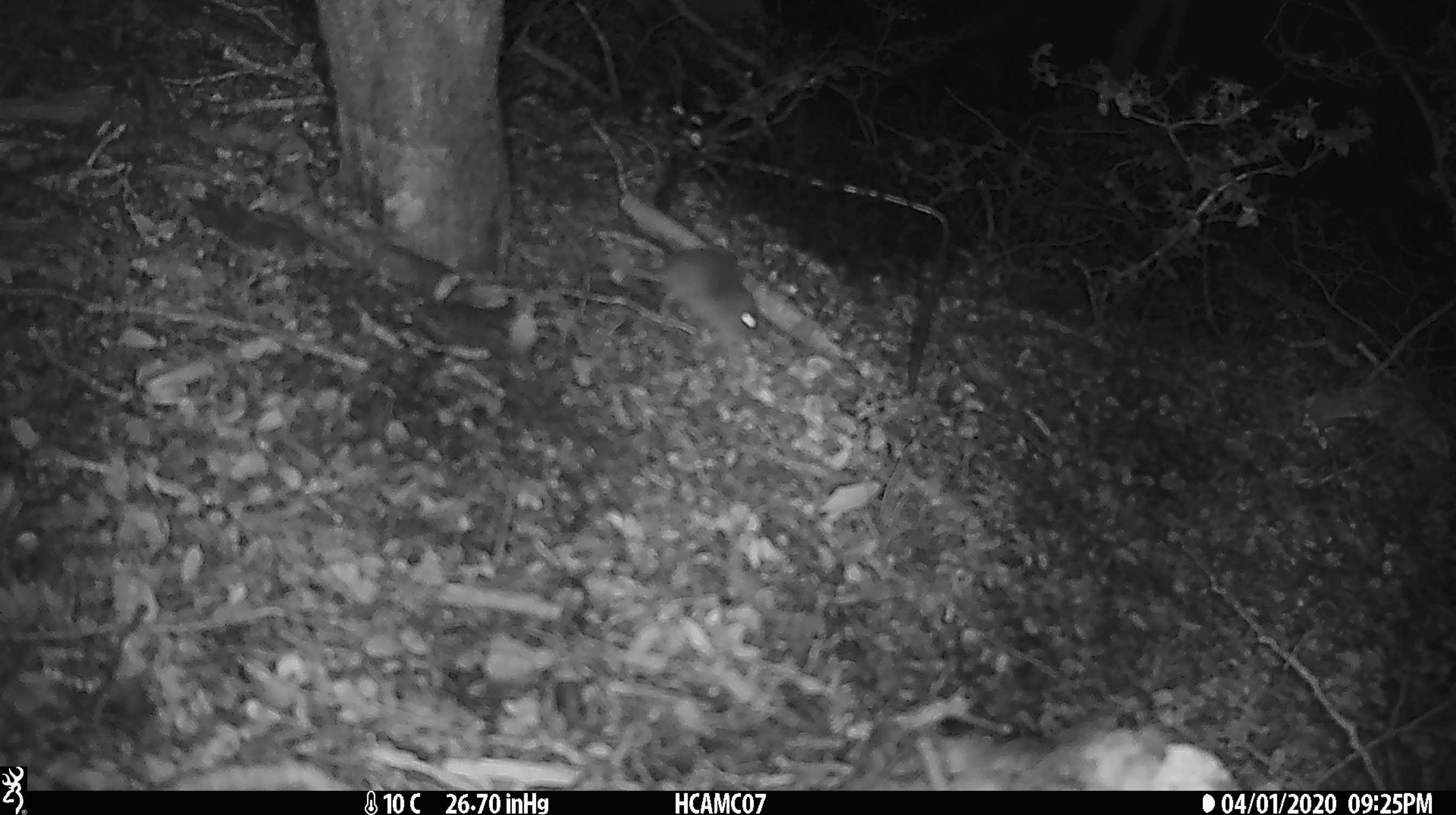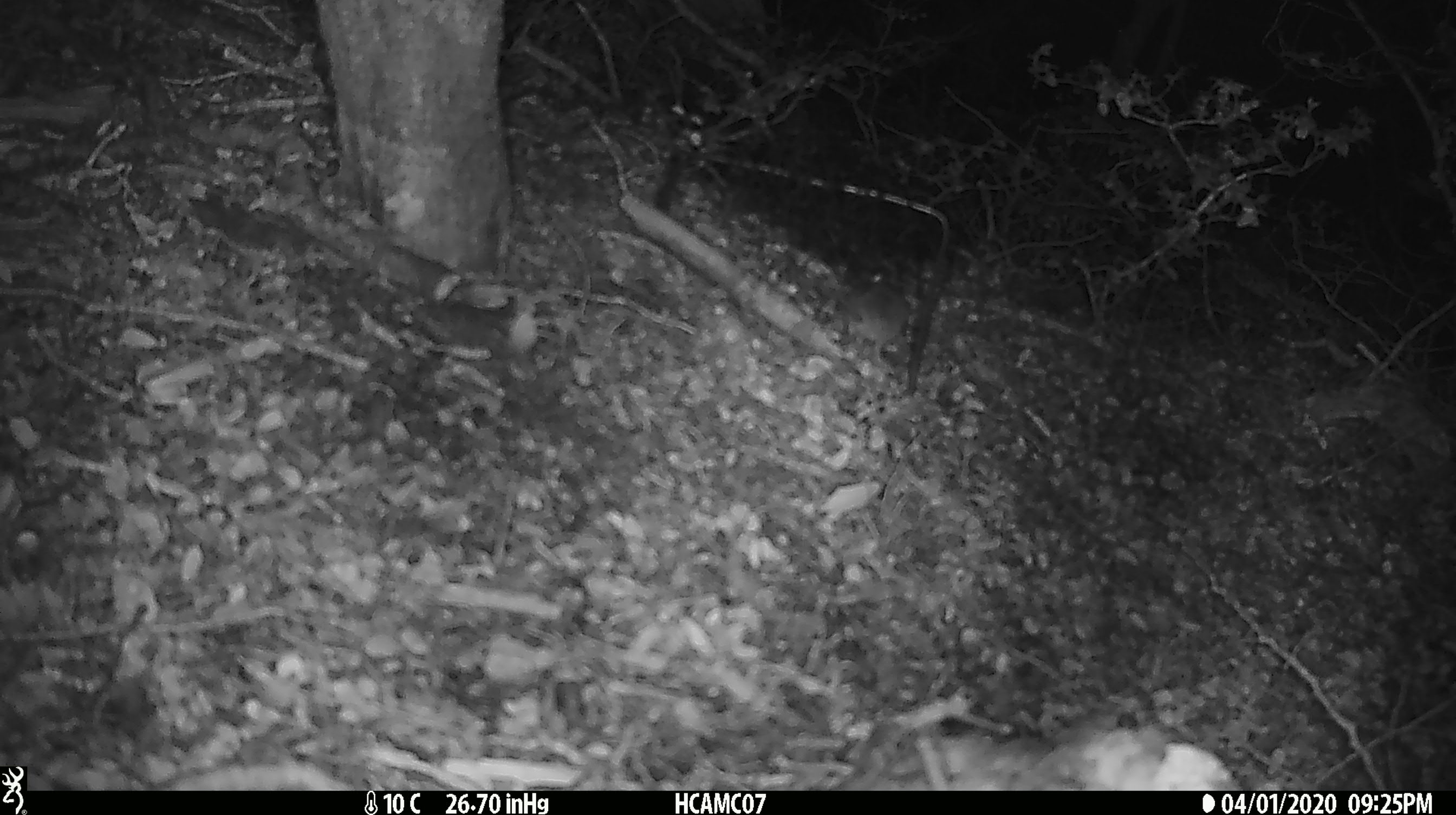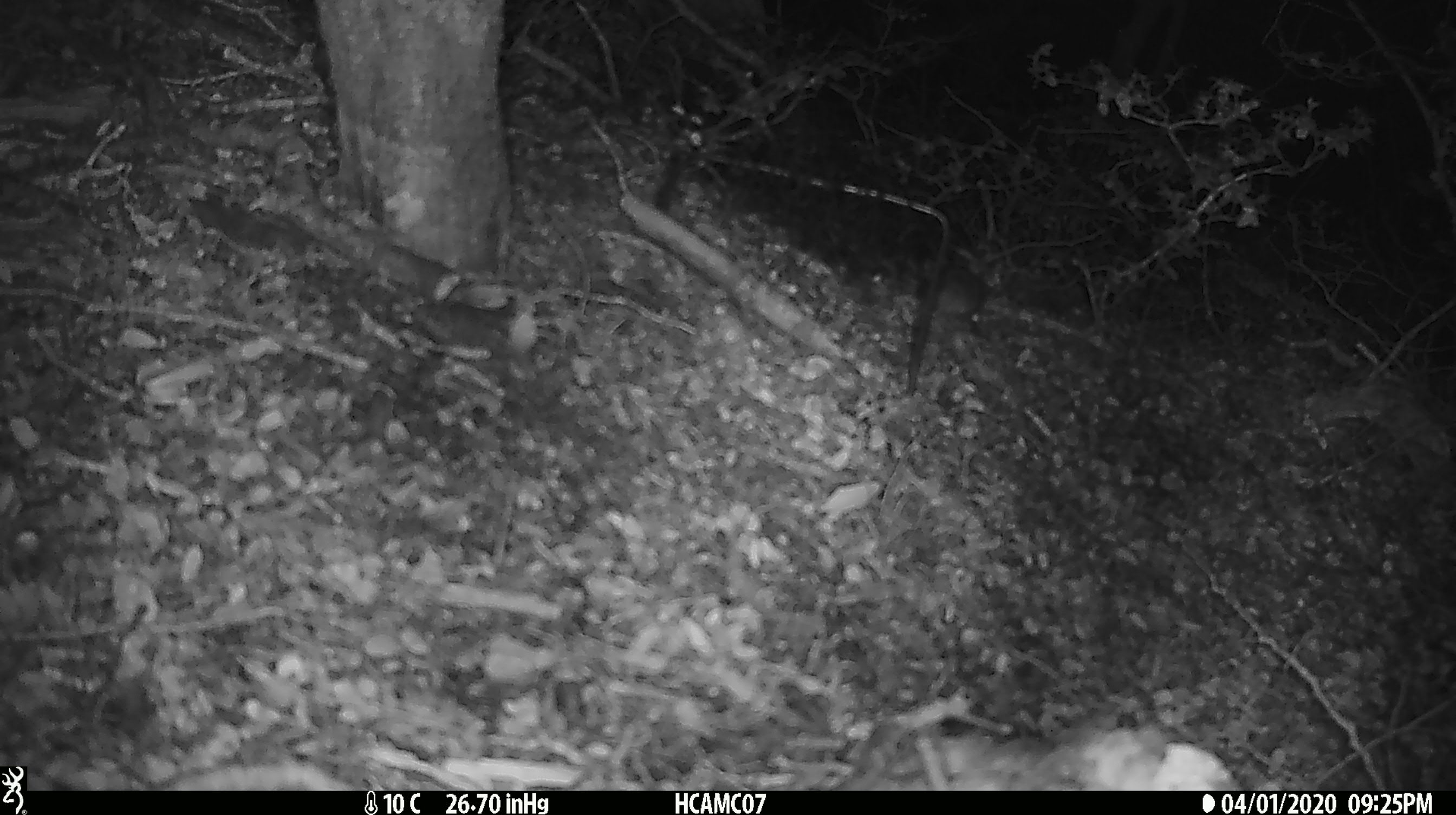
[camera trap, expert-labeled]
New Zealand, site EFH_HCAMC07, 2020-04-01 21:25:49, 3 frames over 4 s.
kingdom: Animalia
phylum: Chordata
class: Mammalia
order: Rodentia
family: Muridae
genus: Mus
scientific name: Mus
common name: mouse